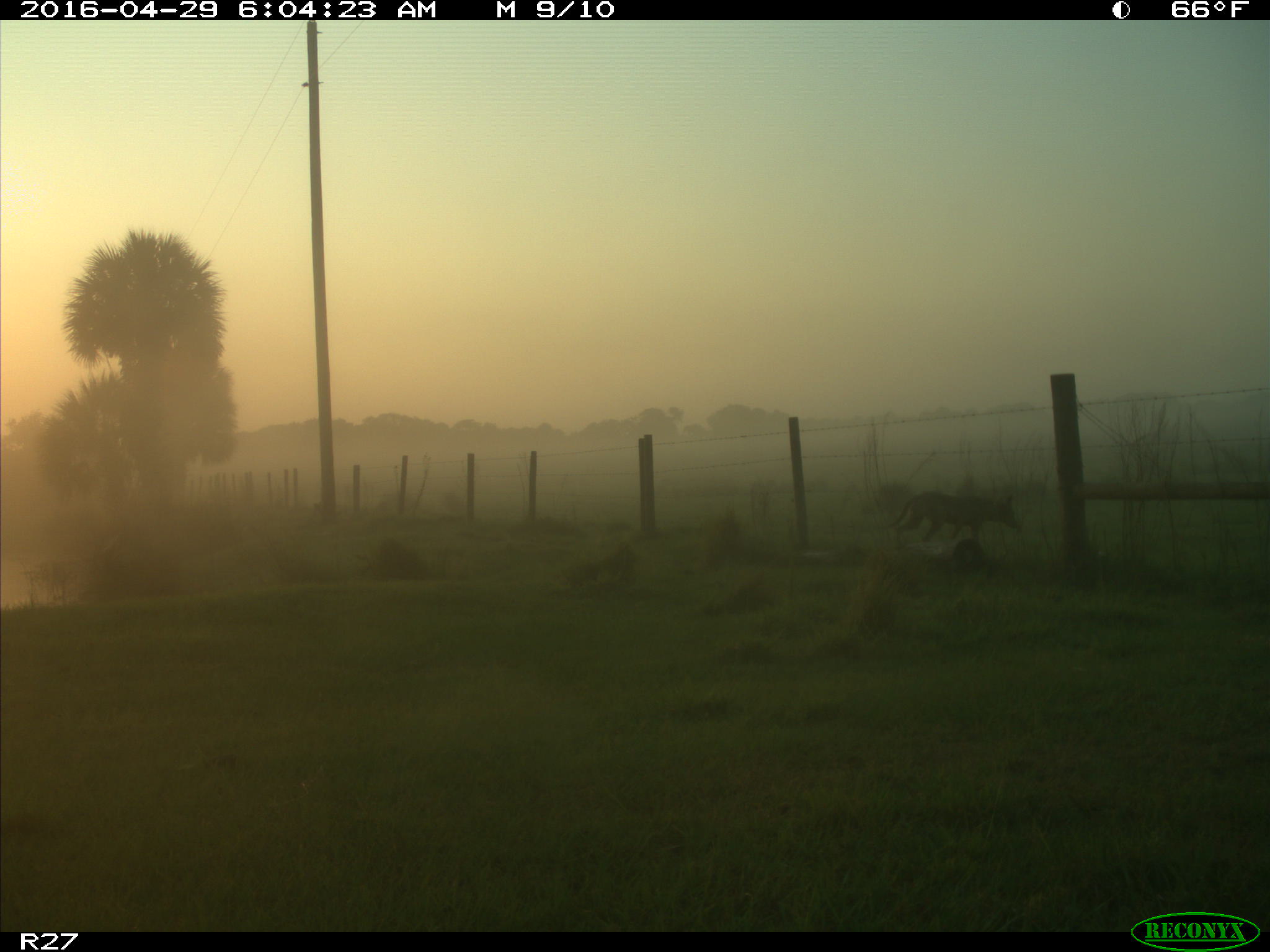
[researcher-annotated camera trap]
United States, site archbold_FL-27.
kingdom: Animalia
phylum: Chordata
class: Mammalia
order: Carnivora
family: Canidae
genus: Canis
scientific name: Canis latrans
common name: coyote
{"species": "Canis latrans (coyote)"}